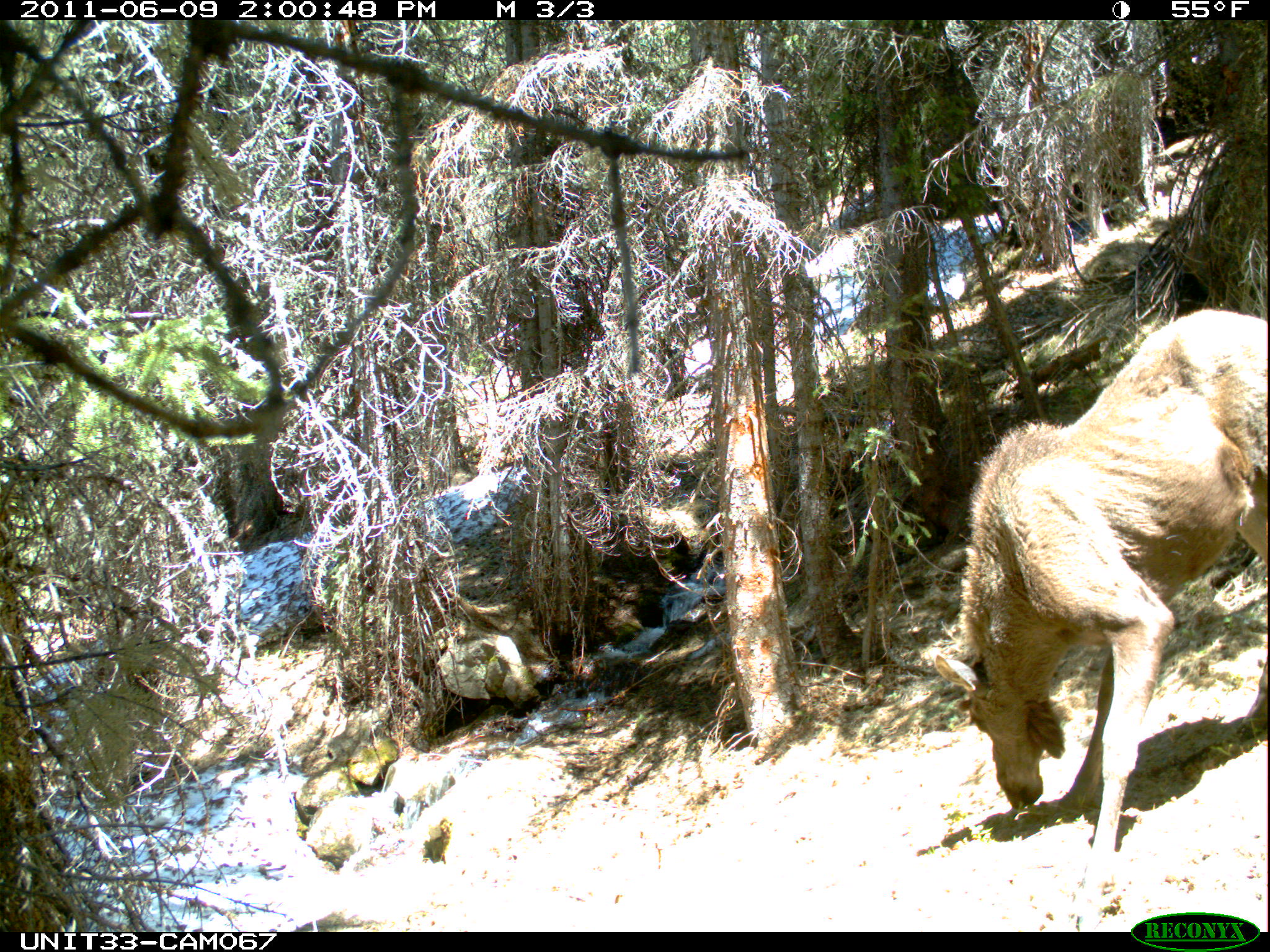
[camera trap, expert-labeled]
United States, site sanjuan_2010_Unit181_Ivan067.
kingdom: Animalia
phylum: Chordata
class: Mammalia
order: Artiodactyla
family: Cervidae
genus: Alces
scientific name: Alces alces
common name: moose